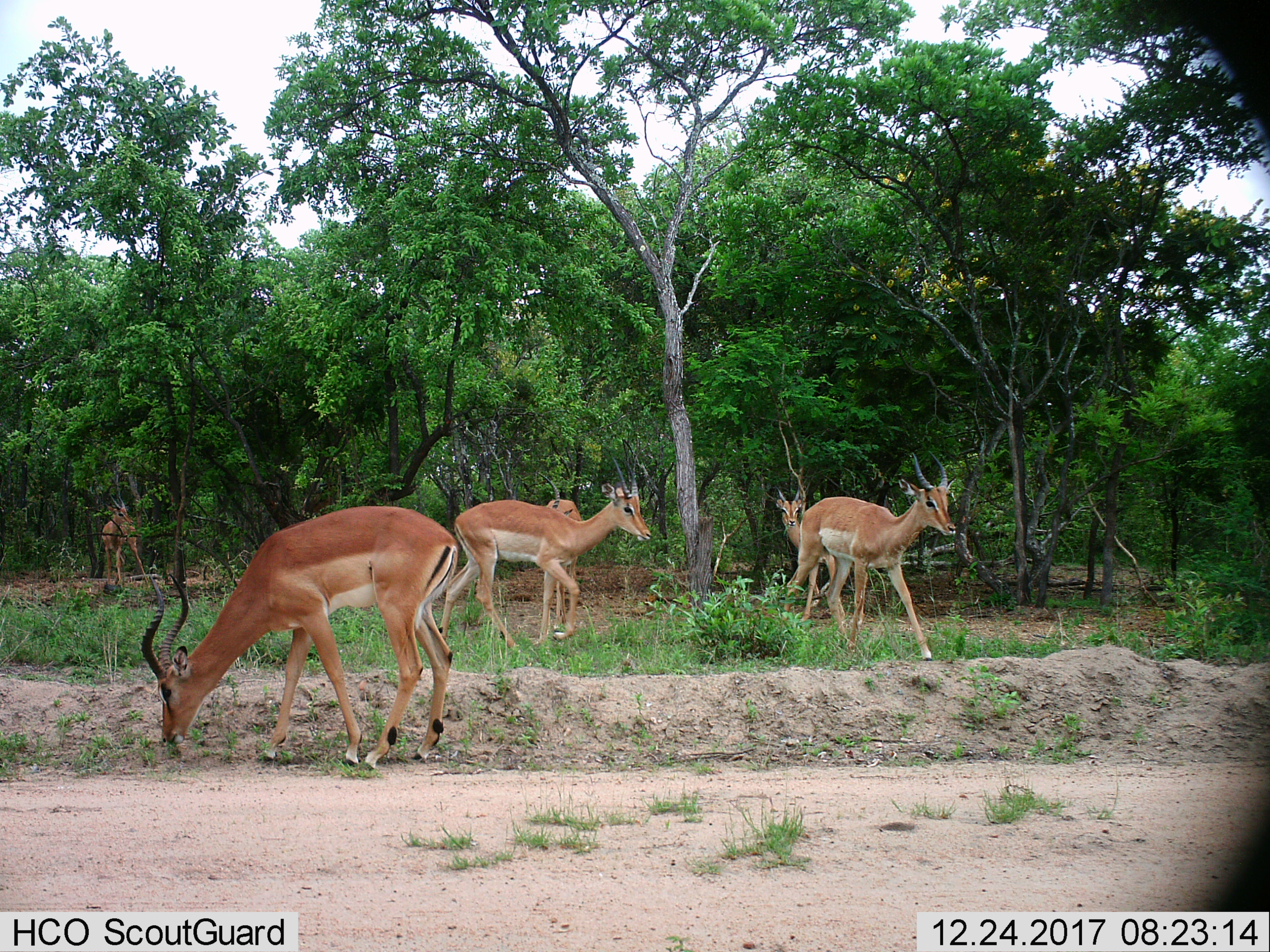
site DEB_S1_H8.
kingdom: Animalia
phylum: Chordata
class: Mammalia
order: Artiodactyla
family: Bovidae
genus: Aepyceros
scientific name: Aepyceros melampus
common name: impala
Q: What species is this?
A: Impala (Aepyceros melampus).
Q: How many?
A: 6.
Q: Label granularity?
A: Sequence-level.